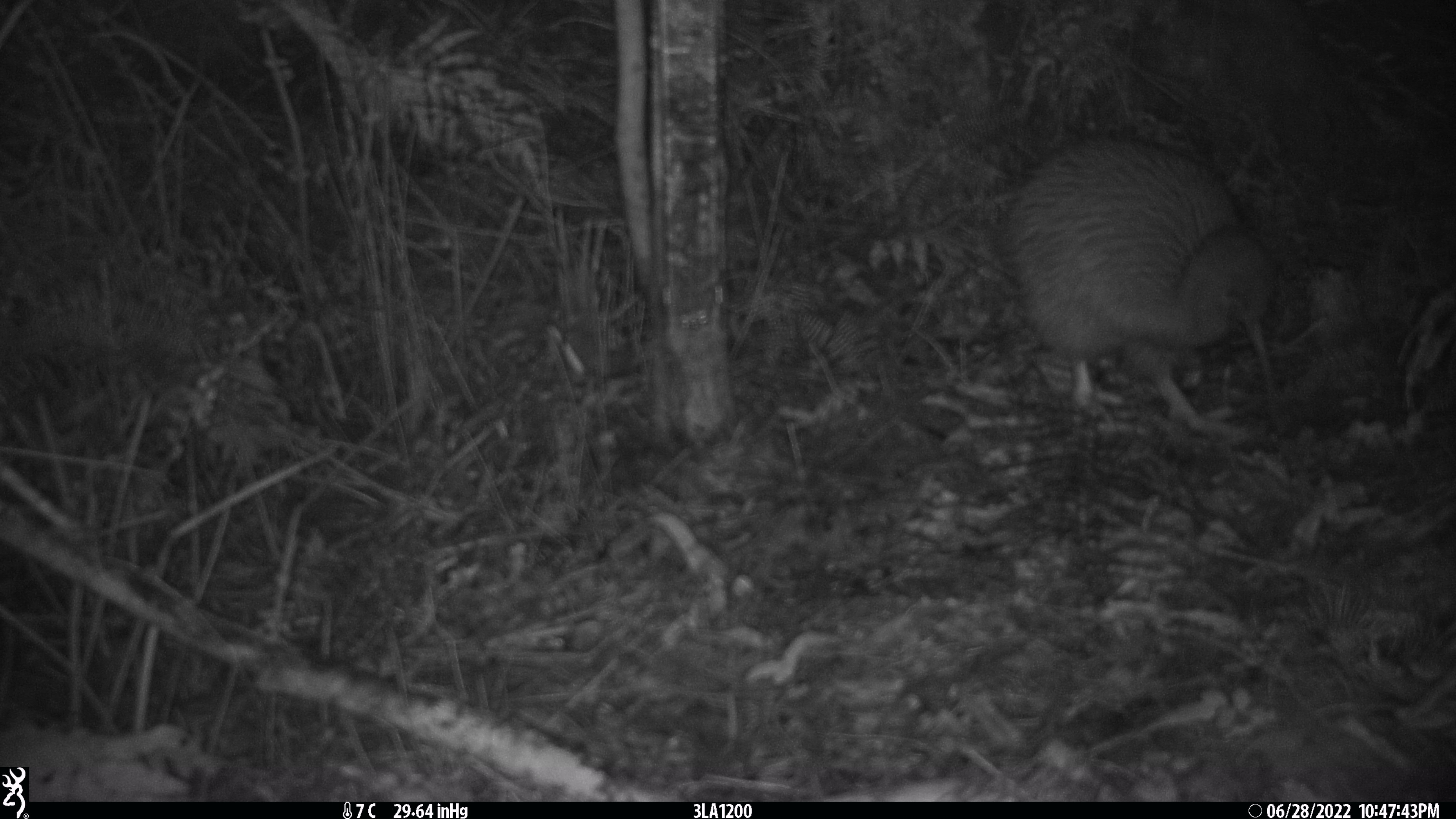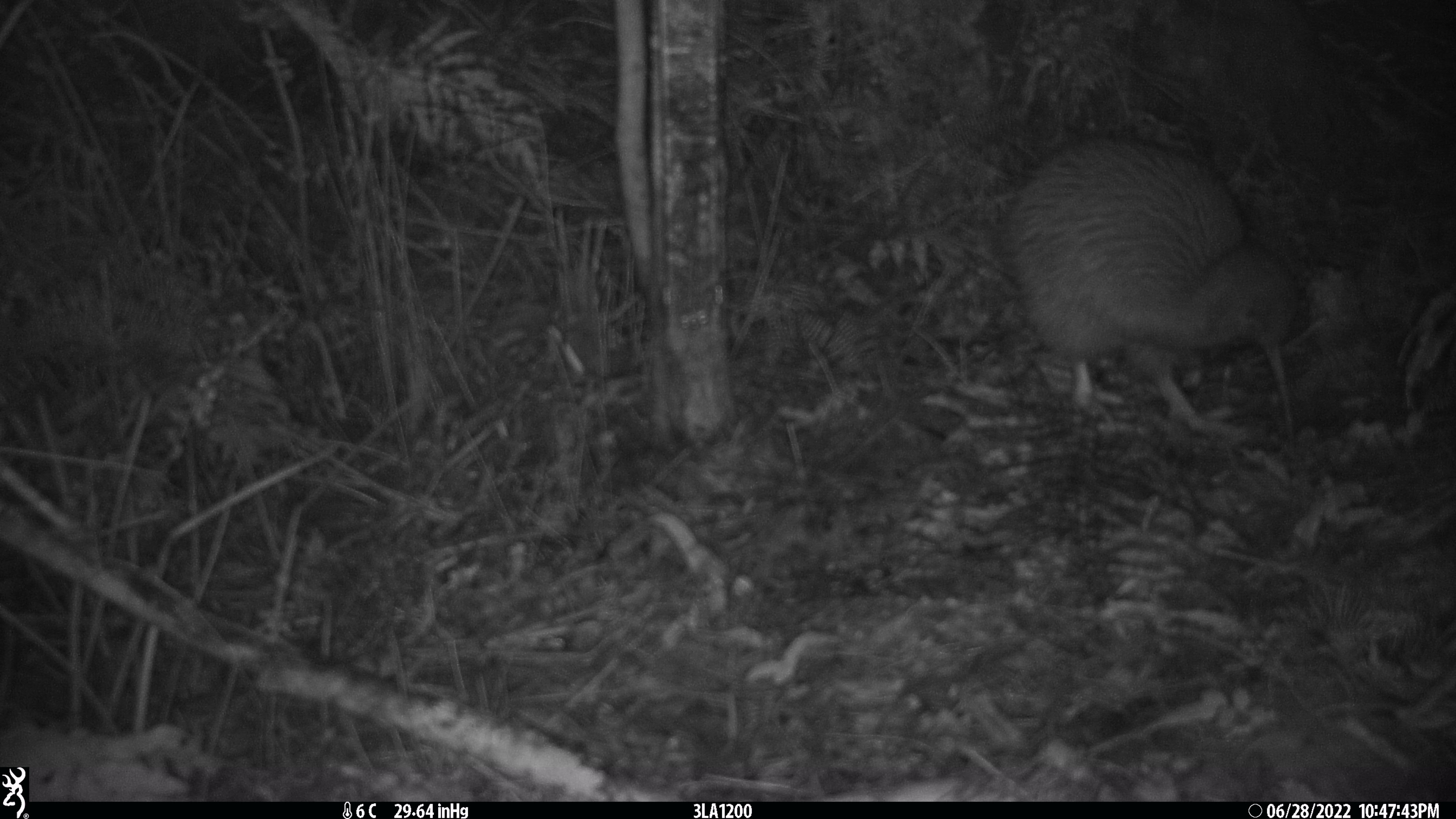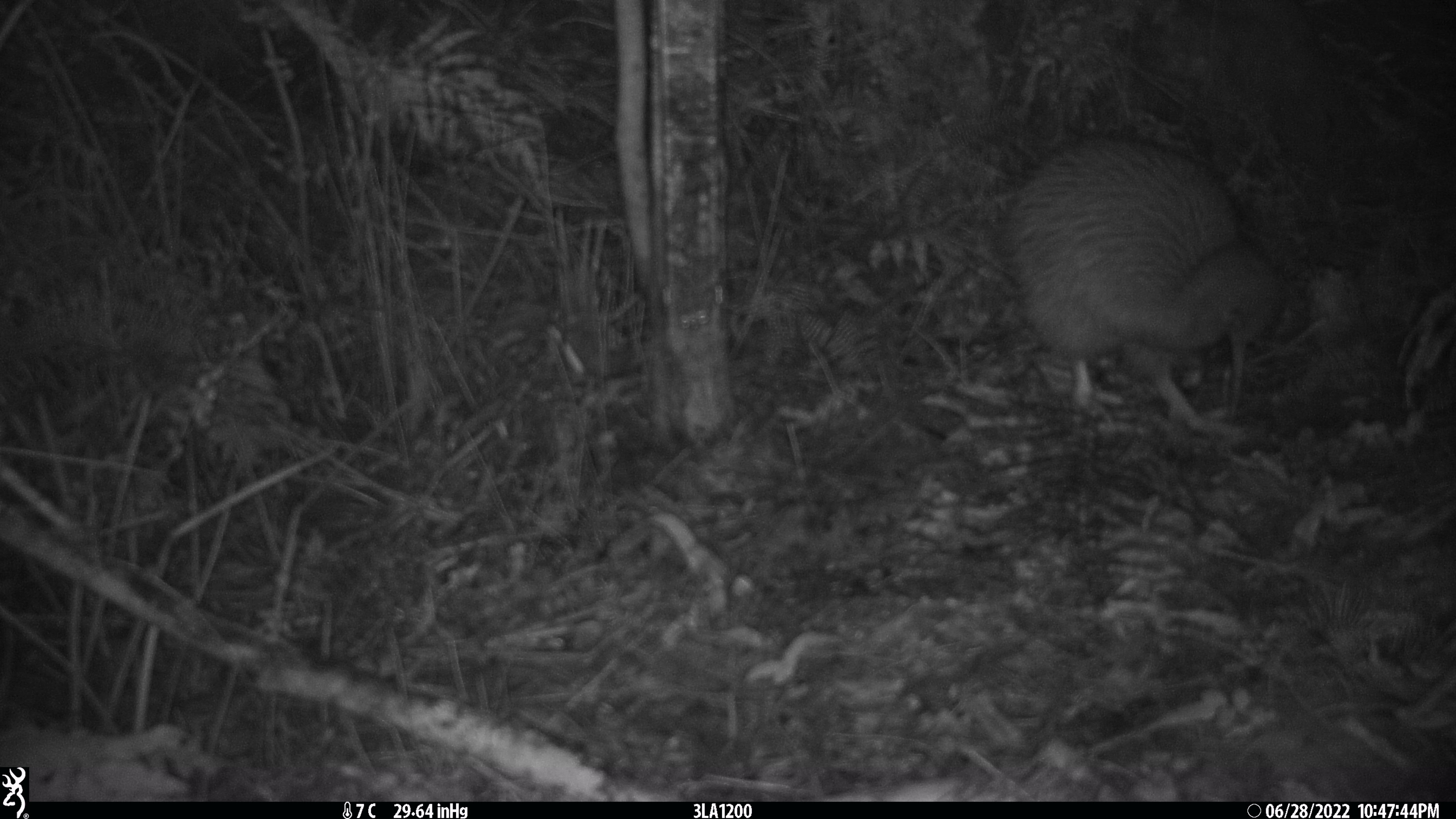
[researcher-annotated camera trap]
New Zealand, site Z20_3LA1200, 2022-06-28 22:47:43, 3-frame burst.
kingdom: Animalia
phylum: Chordata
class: Aves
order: Apterygiformes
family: Apterygidae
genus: Apteryx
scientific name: Apteryx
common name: kiwi